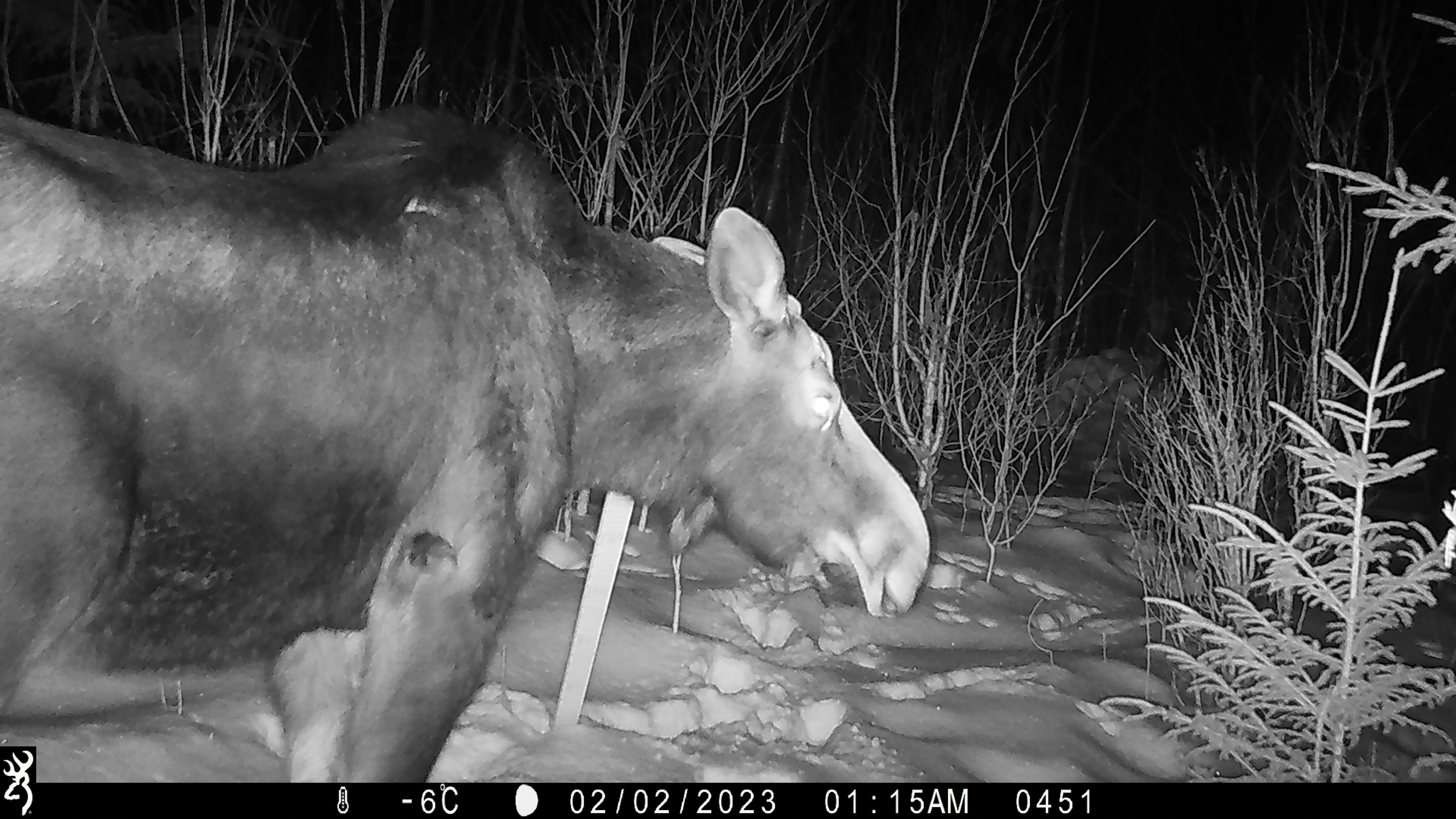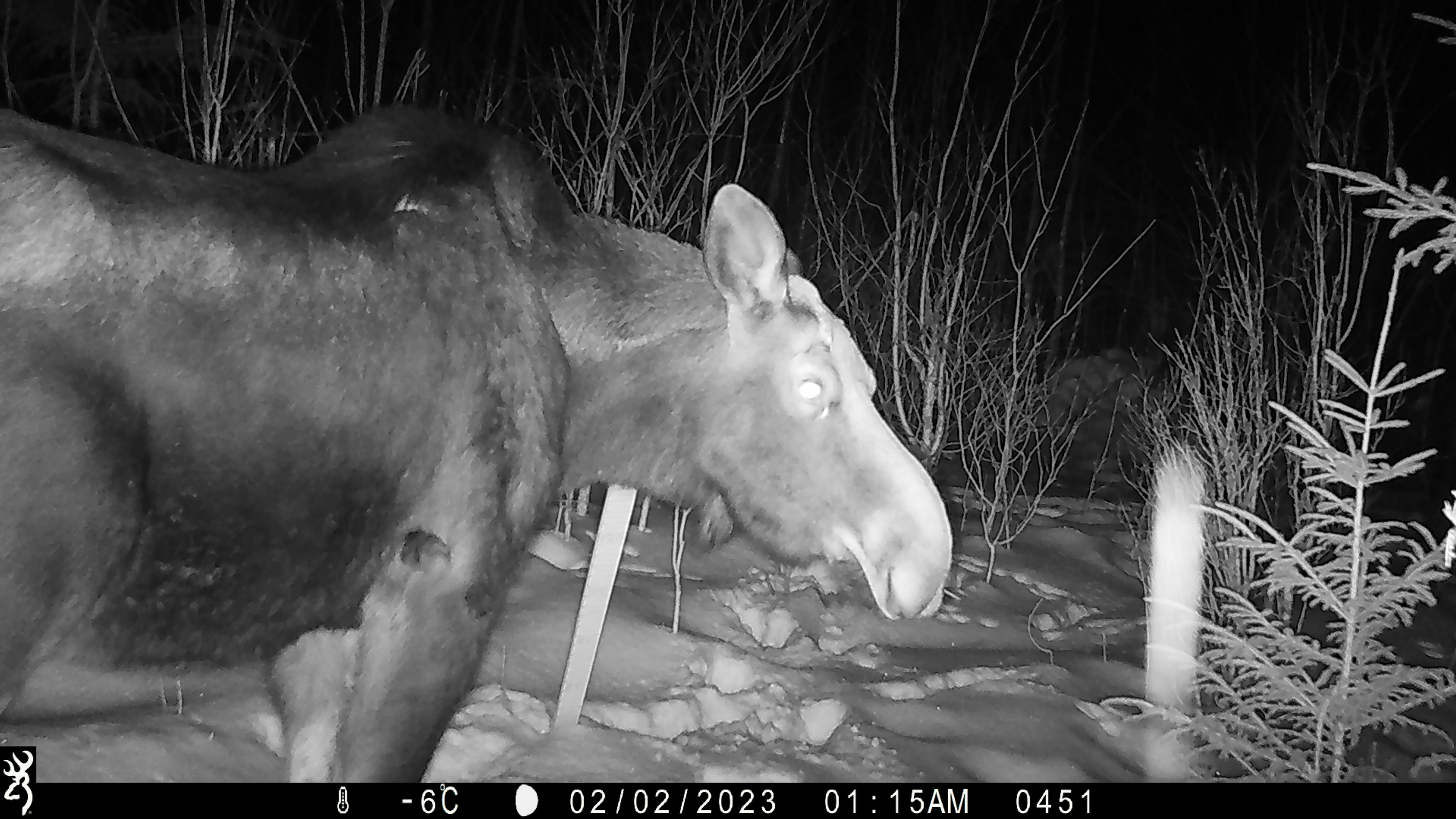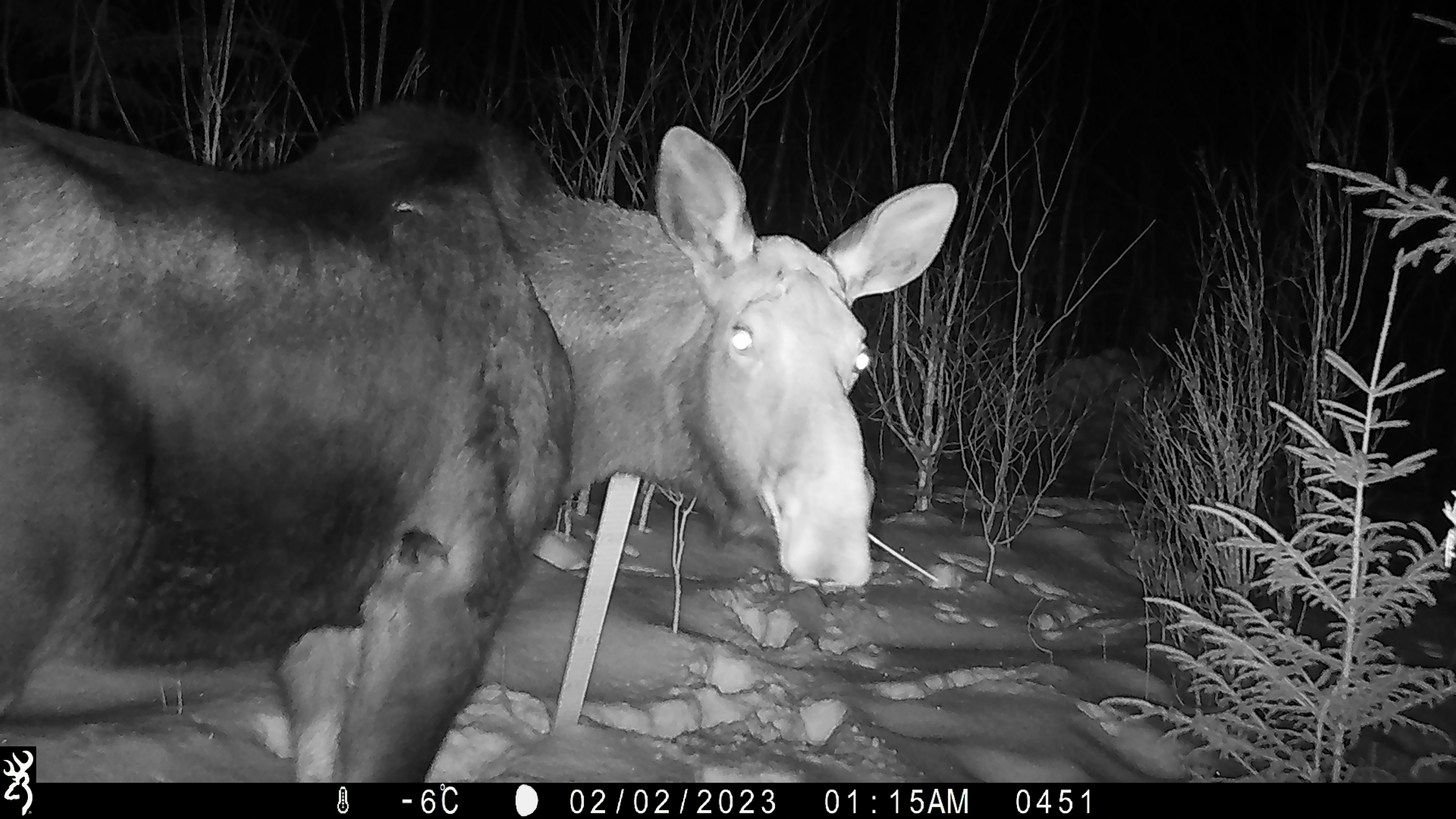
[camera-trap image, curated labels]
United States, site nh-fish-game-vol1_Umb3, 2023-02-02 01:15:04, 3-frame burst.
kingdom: Animalia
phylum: Chordata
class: Mammalia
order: Artiodactyla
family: Cervidae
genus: Alces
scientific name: Alces alces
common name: moose